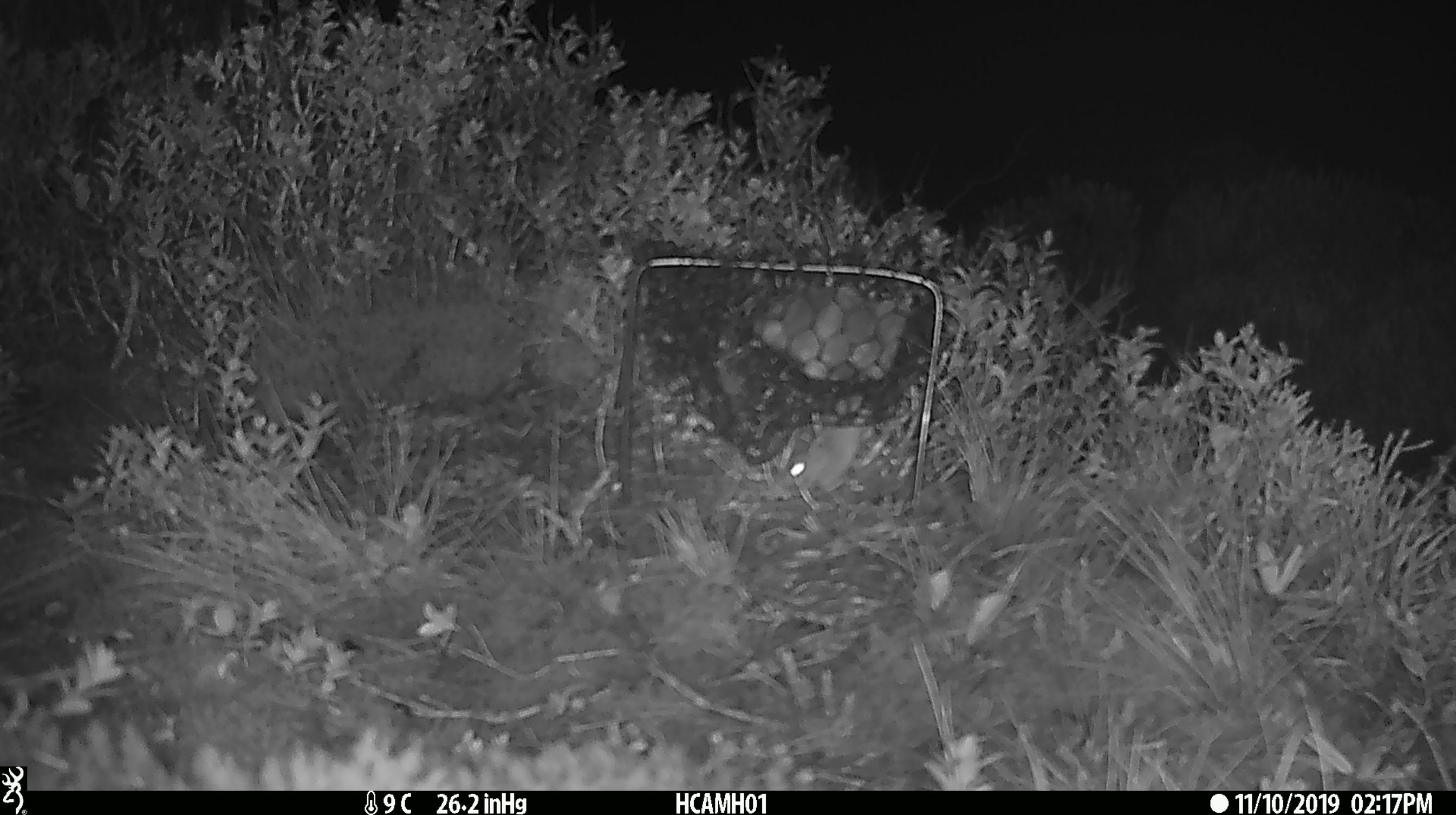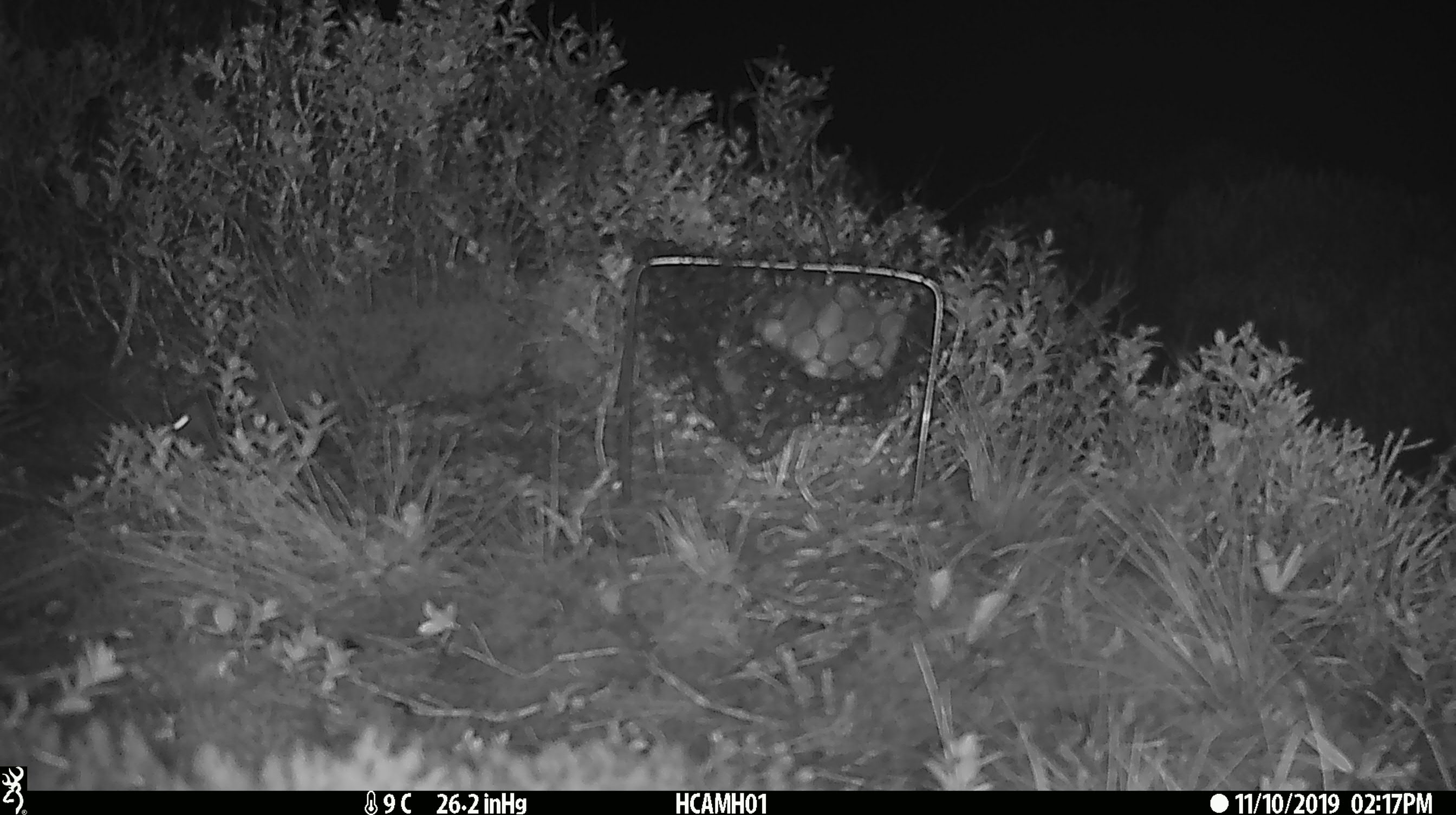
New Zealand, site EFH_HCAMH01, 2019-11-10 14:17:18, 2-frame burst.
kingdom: Animalia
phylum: Chordata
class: Mammalia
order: Rodentia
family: Muridae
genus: Mus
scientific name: Mus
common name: mouse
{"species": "mouse (Mus)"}